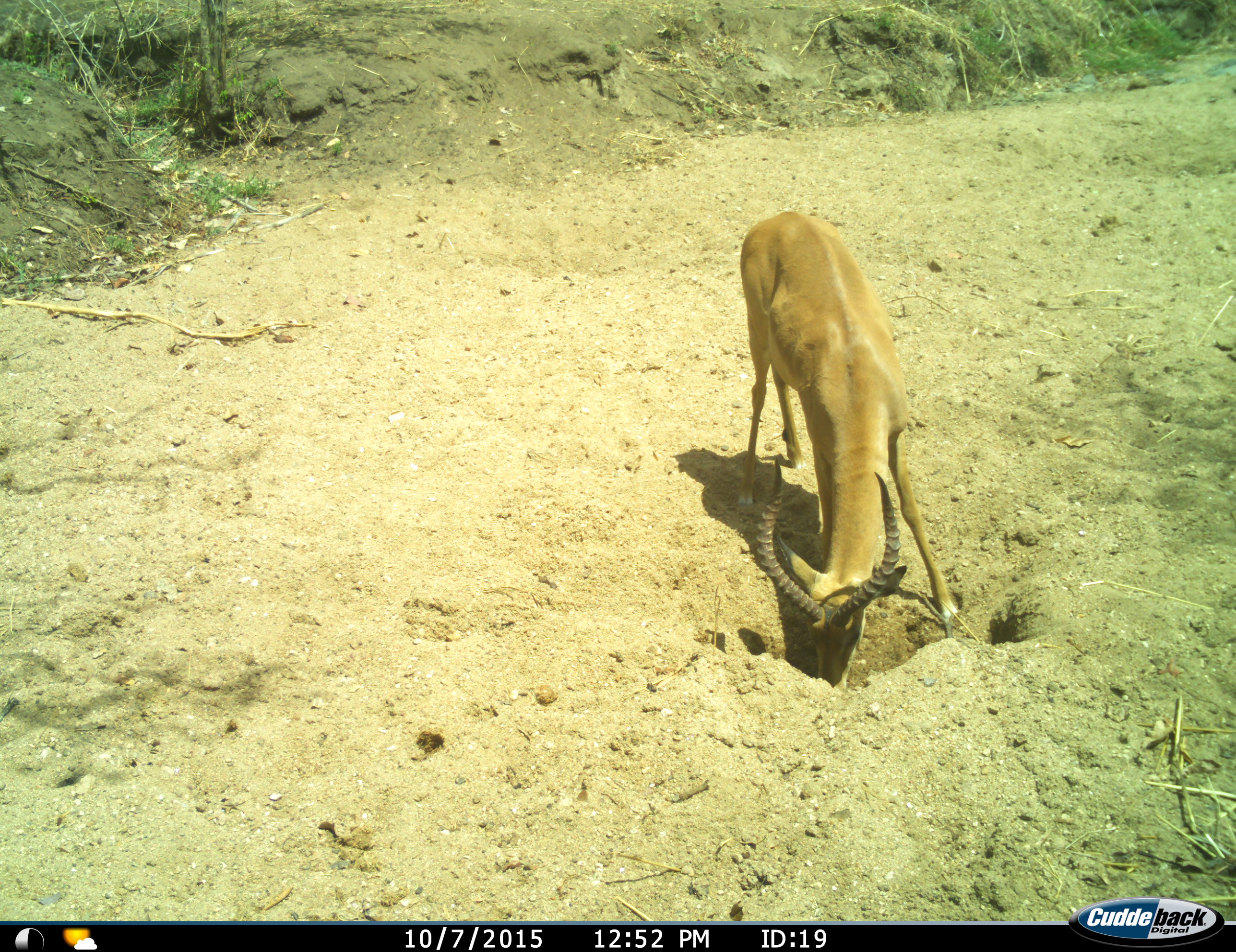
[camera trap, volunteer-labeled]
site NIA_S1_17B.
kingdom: Animalia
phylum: Chordata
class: Mammalia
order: Artiodactyla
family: Bovidae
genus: Aepyceros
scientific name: Aepyceros melampus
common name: impala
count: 1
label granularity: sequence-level